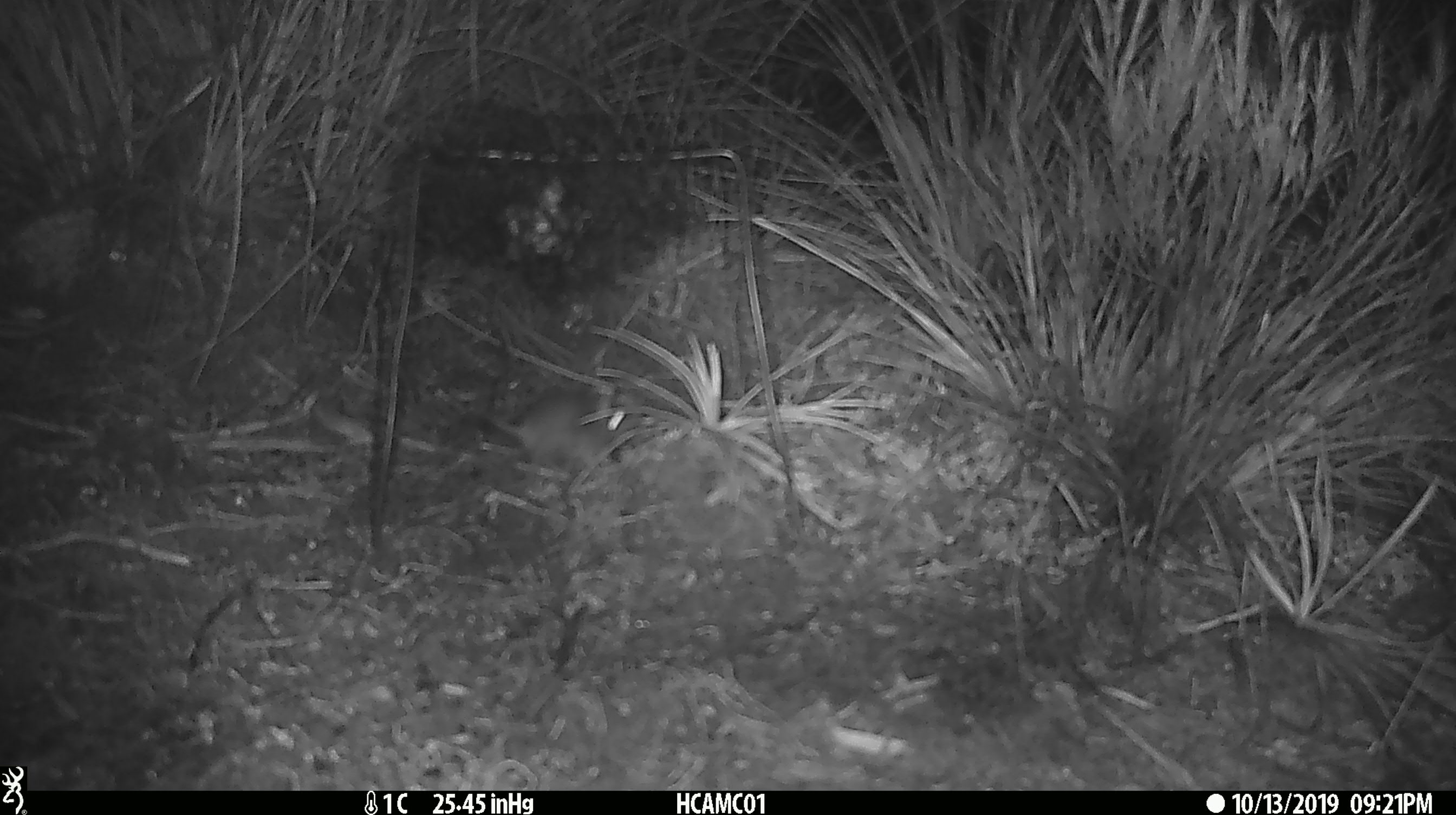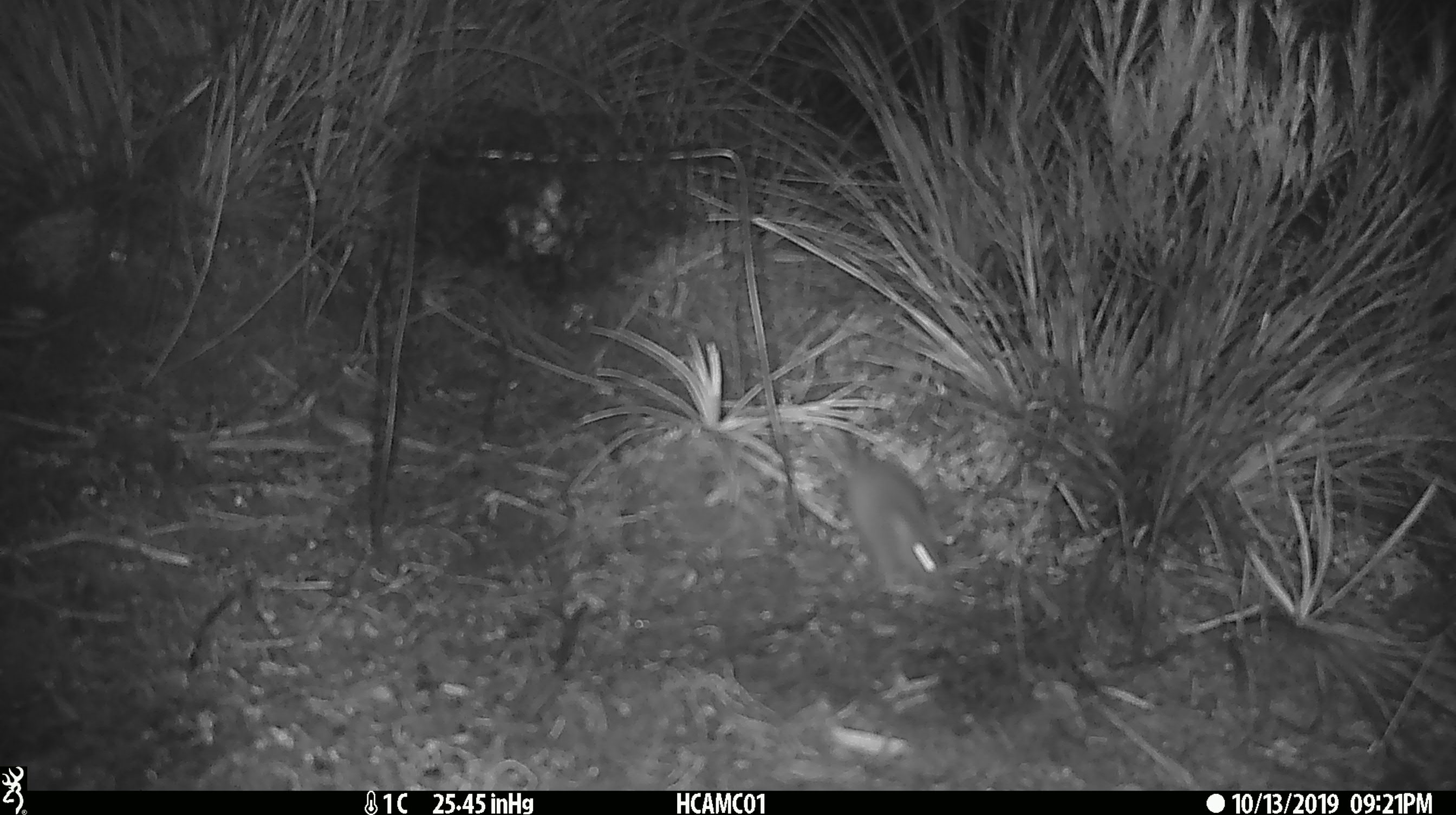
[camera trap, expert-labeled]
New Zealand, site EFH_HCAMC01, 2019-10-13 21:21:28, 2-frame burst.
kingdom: Animalia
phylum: Chordata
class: Mammalia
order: Rodentia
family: Muridae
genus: Mus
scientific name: Mus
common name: mouse